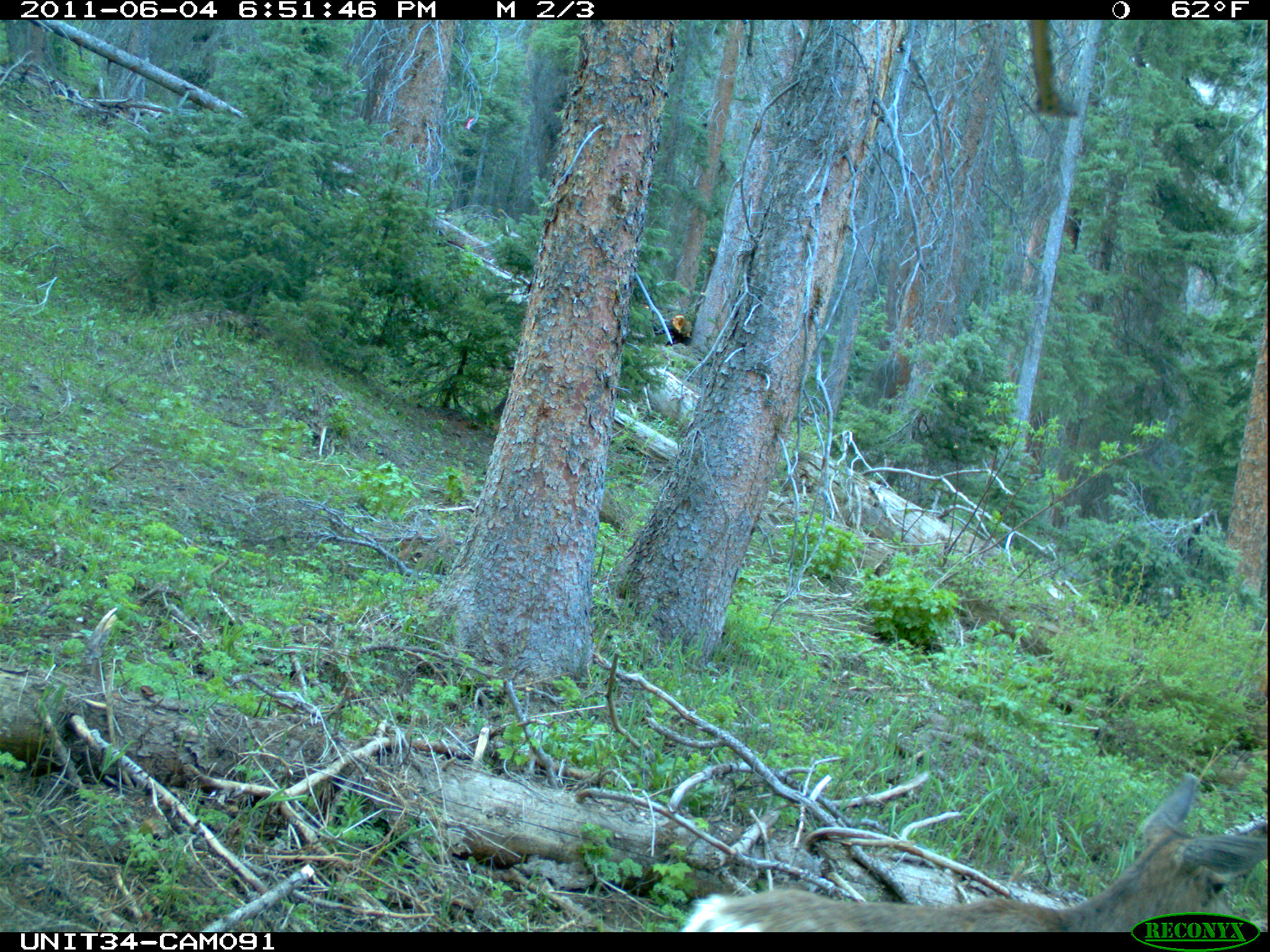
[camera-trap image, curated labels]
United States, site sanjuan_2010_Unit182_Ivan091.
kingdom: Animalia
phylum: Chordata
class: Mammalia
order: Artiodactyla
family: Cervidae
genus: Odocoileus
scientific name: Odocoileus hemionus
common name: mule deer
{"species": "Odocoileus hemionus (mule deer)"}